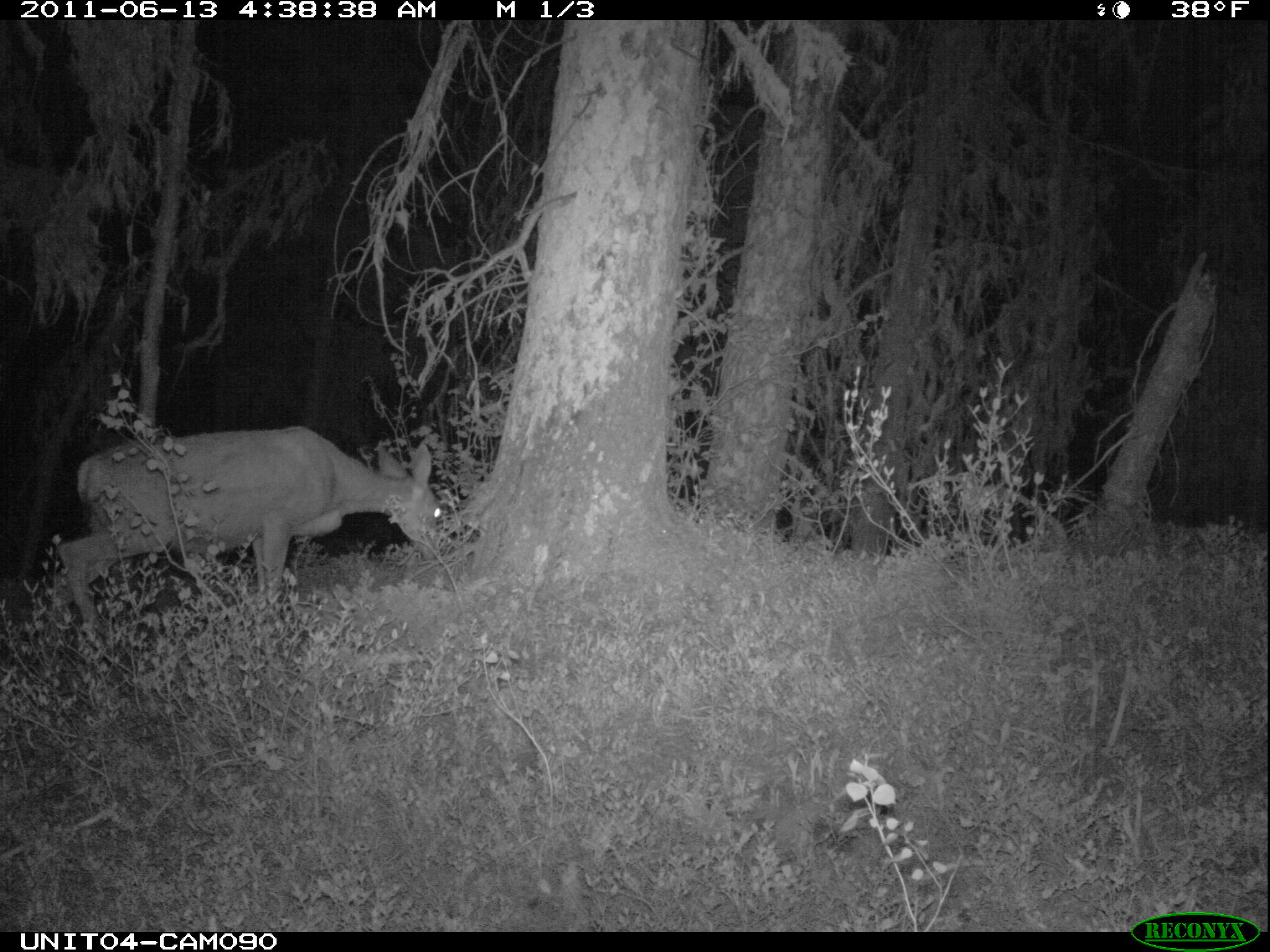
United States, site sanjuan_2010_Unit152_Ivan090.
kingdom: Animalia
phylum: Chordata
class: Mammalia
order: Artiodactyla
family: Cervidae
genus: Odocoileus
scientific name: Odocoileus hemionus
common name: mule deer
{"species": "Odocoileus hemionus (mule deer)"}